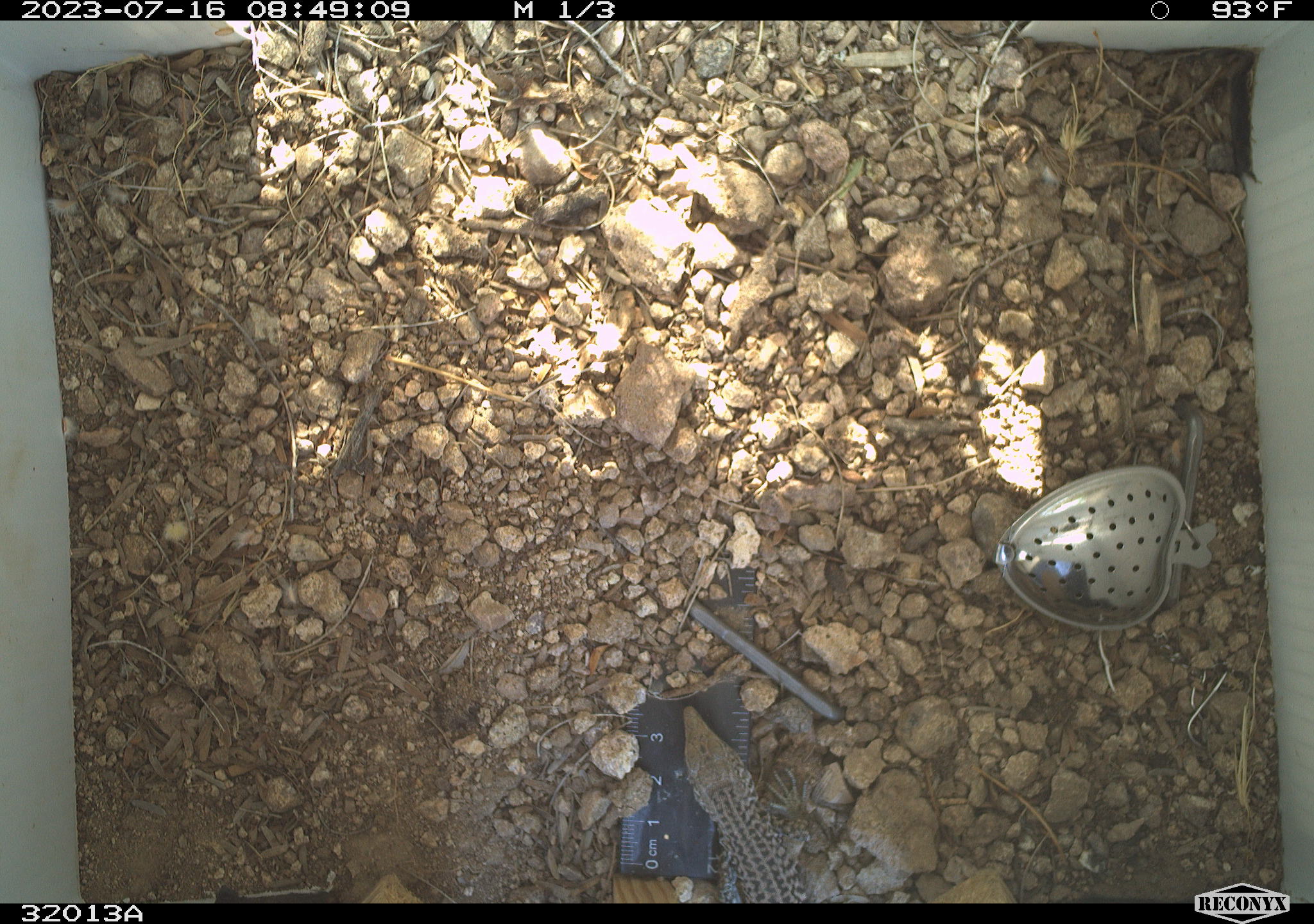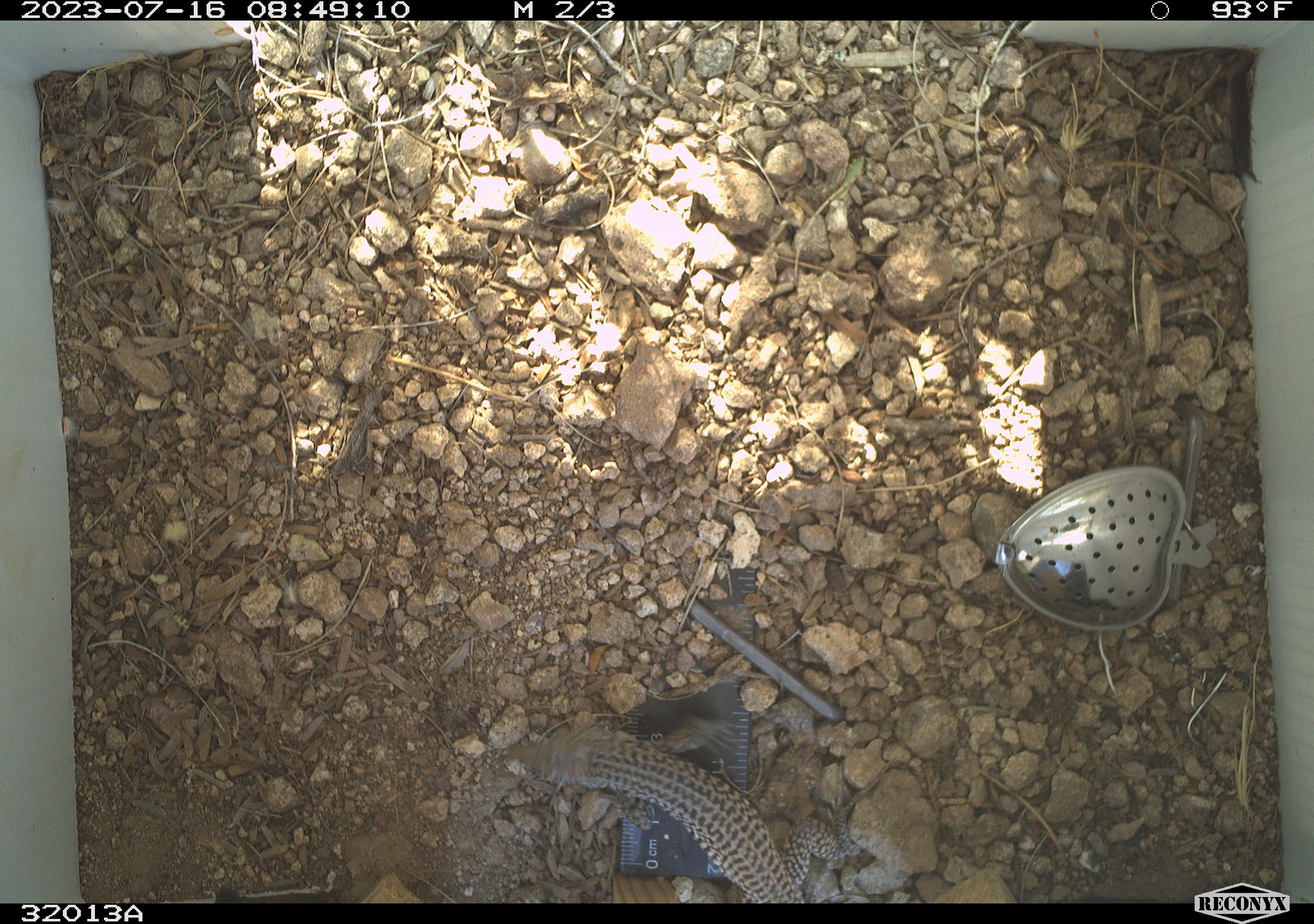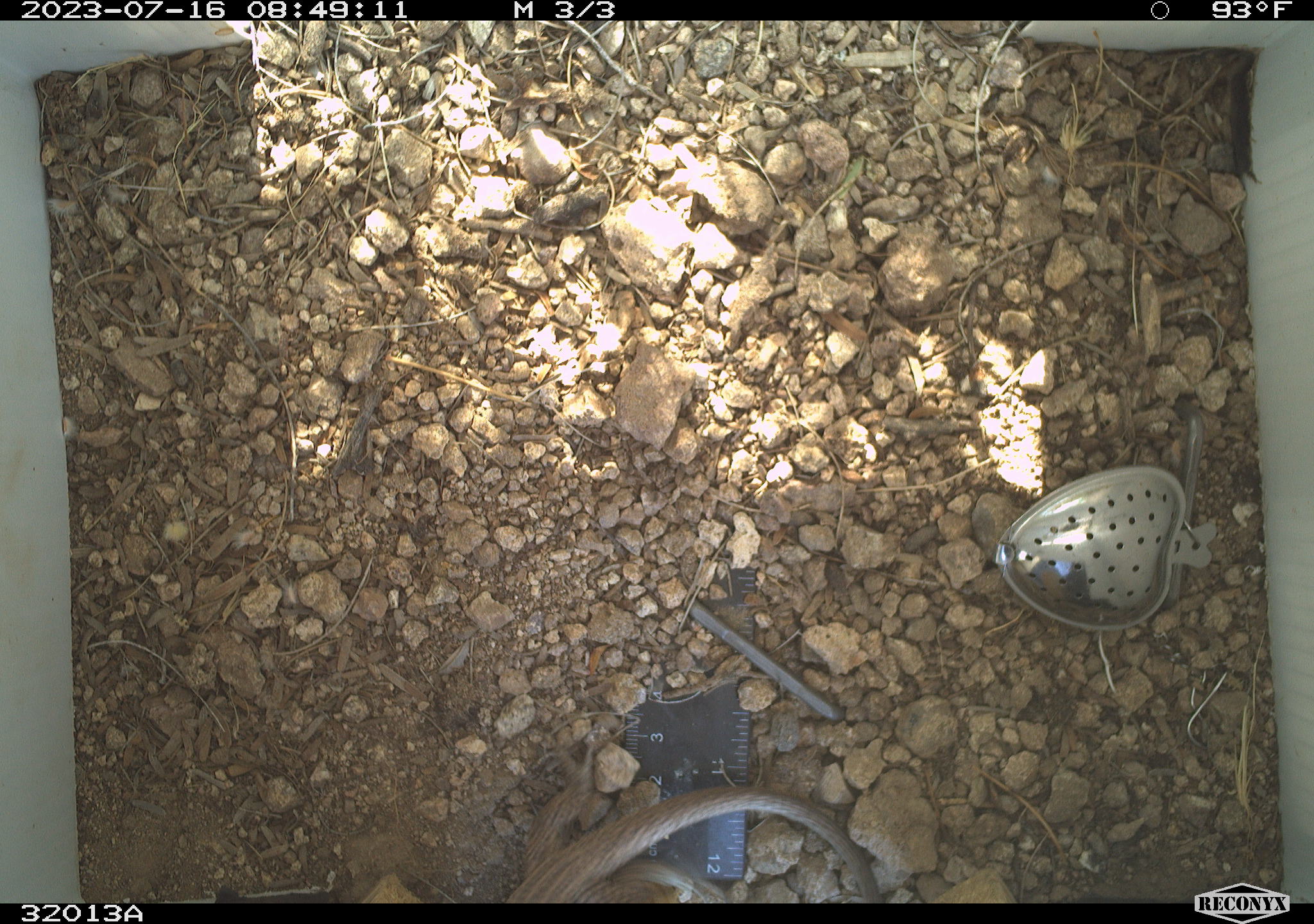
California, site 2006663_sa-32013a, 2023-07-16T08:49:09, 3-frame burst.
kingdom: Animalia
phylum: Chordata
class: Reptilia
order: Squamata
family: Teiidae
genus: Aspidoscelis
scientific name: Aspidoscelis tigris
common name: western whiptail